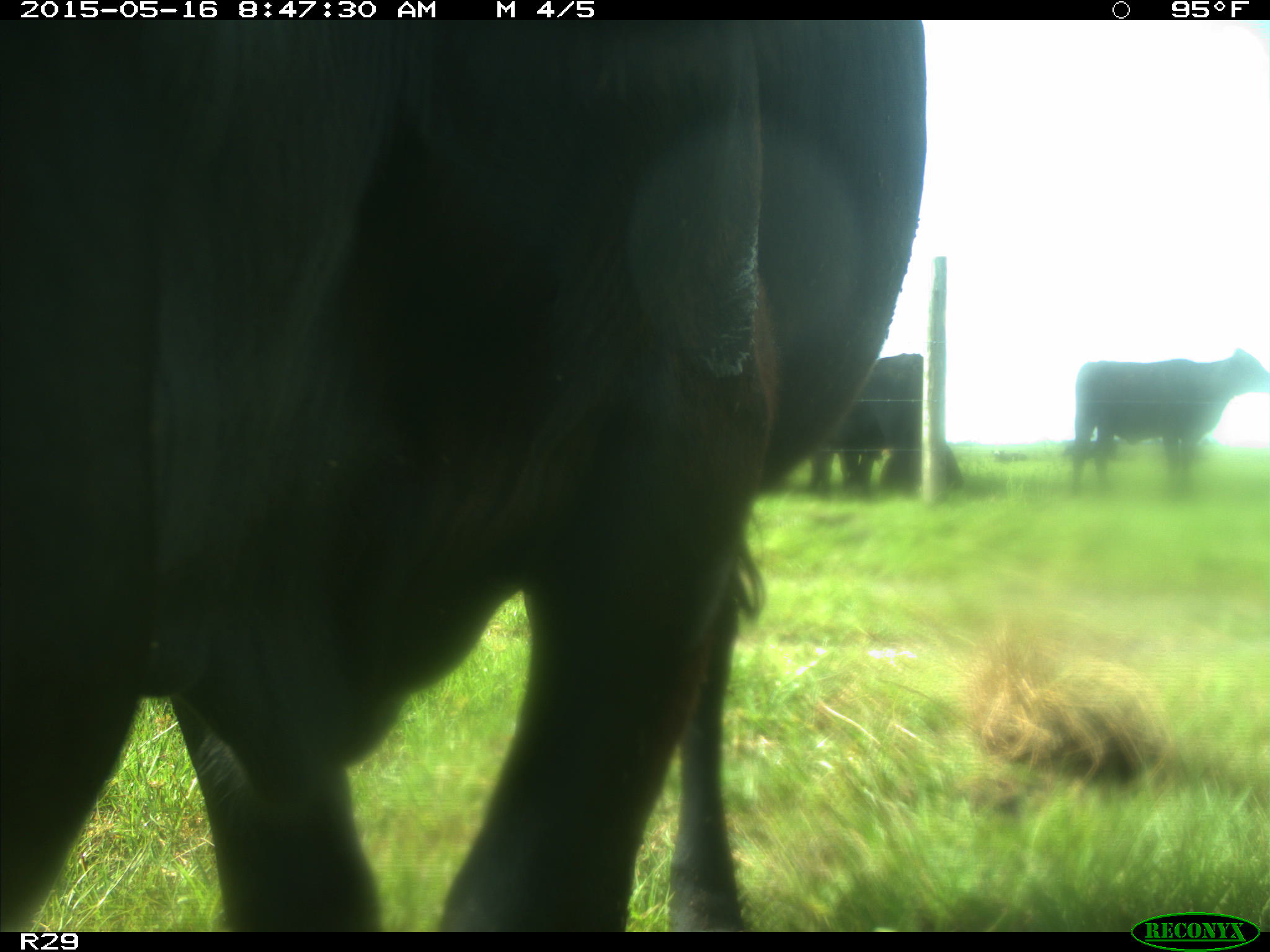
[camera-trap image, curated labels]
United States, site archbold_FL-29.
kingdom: Animalia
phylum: Chordata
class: Mammalia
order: Artiodactyla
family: Bovidae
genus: Bos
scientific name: Bos taurus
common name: domestic cow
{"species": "Bos taurus (domestic cow)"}